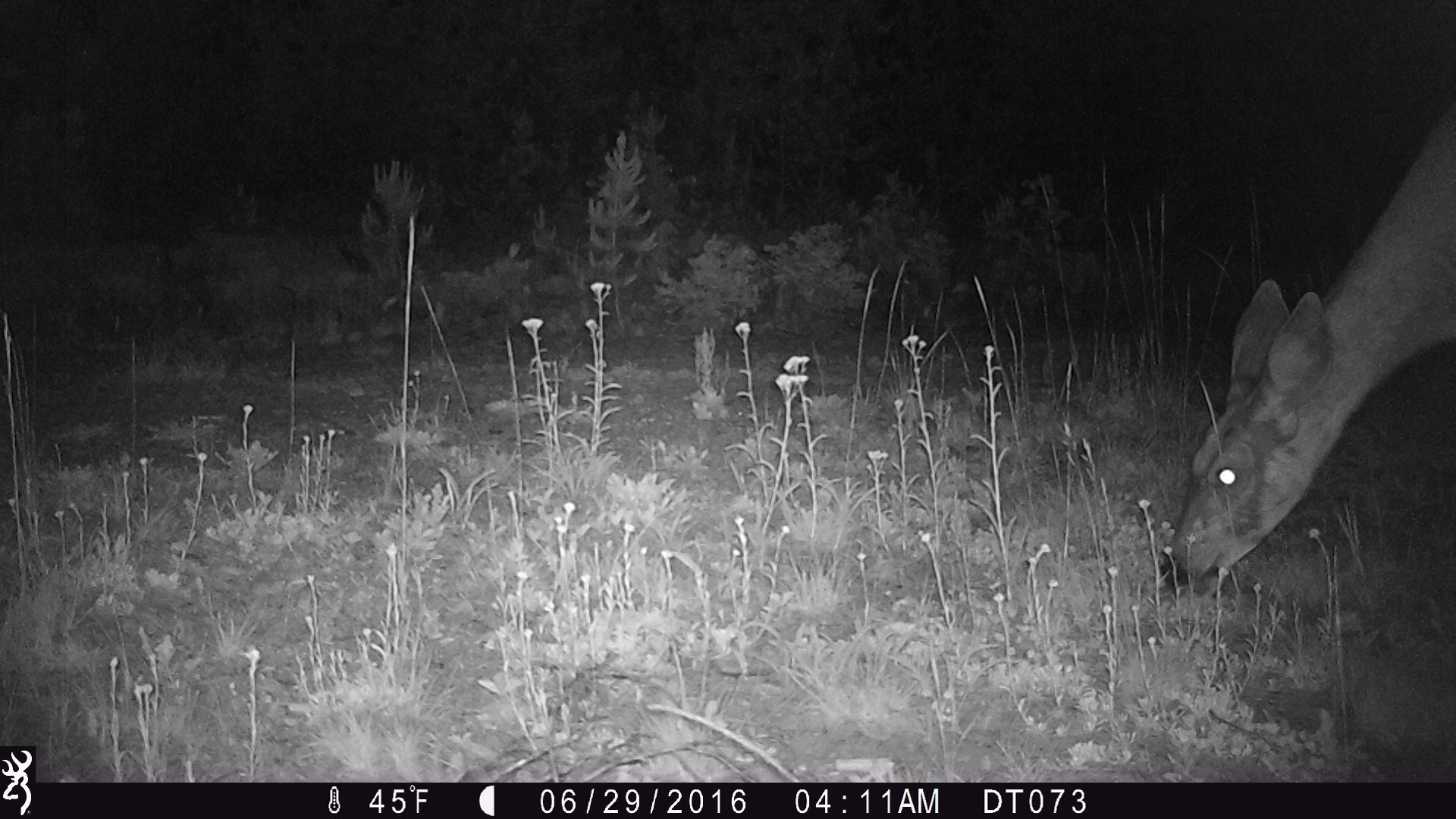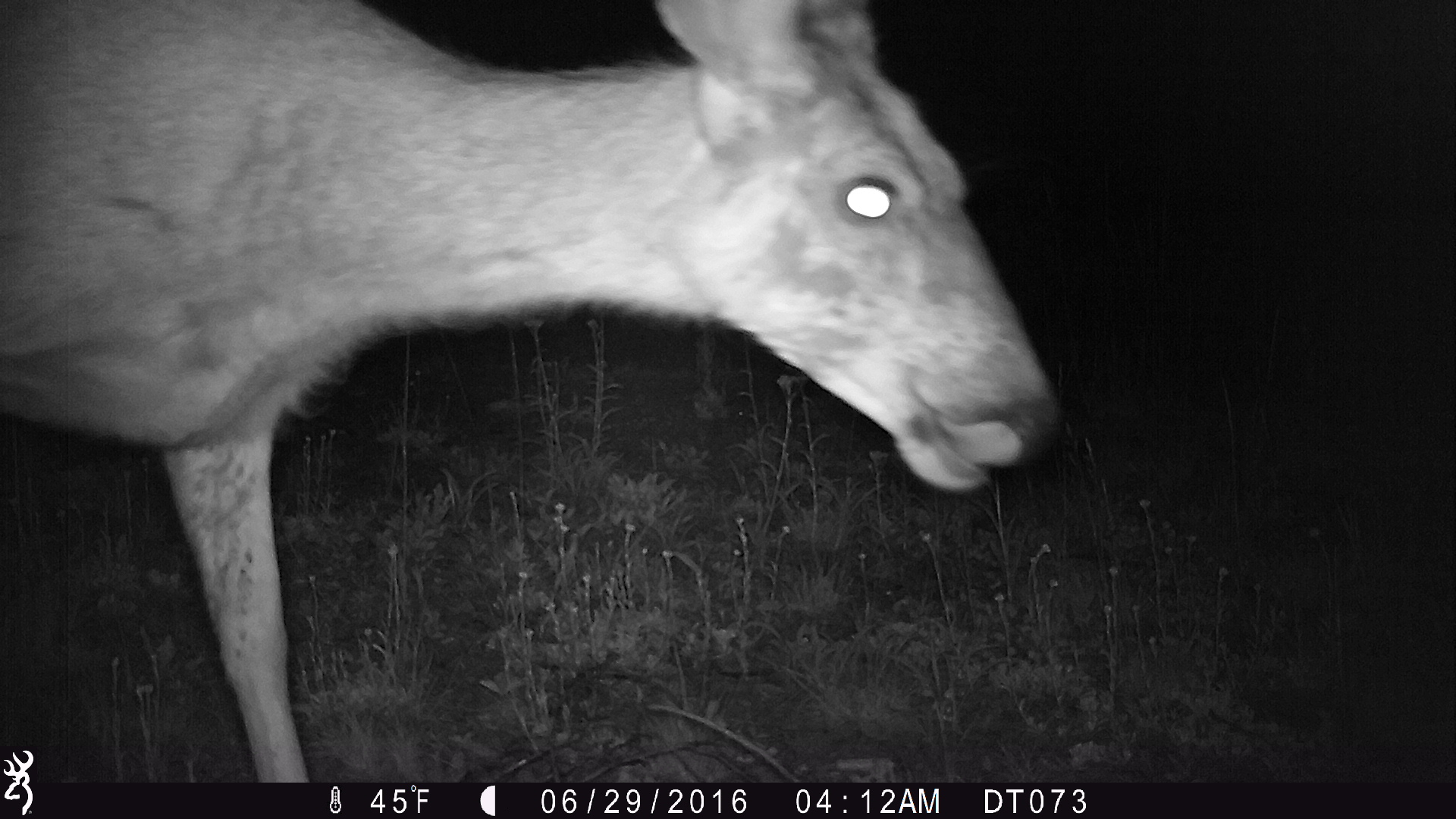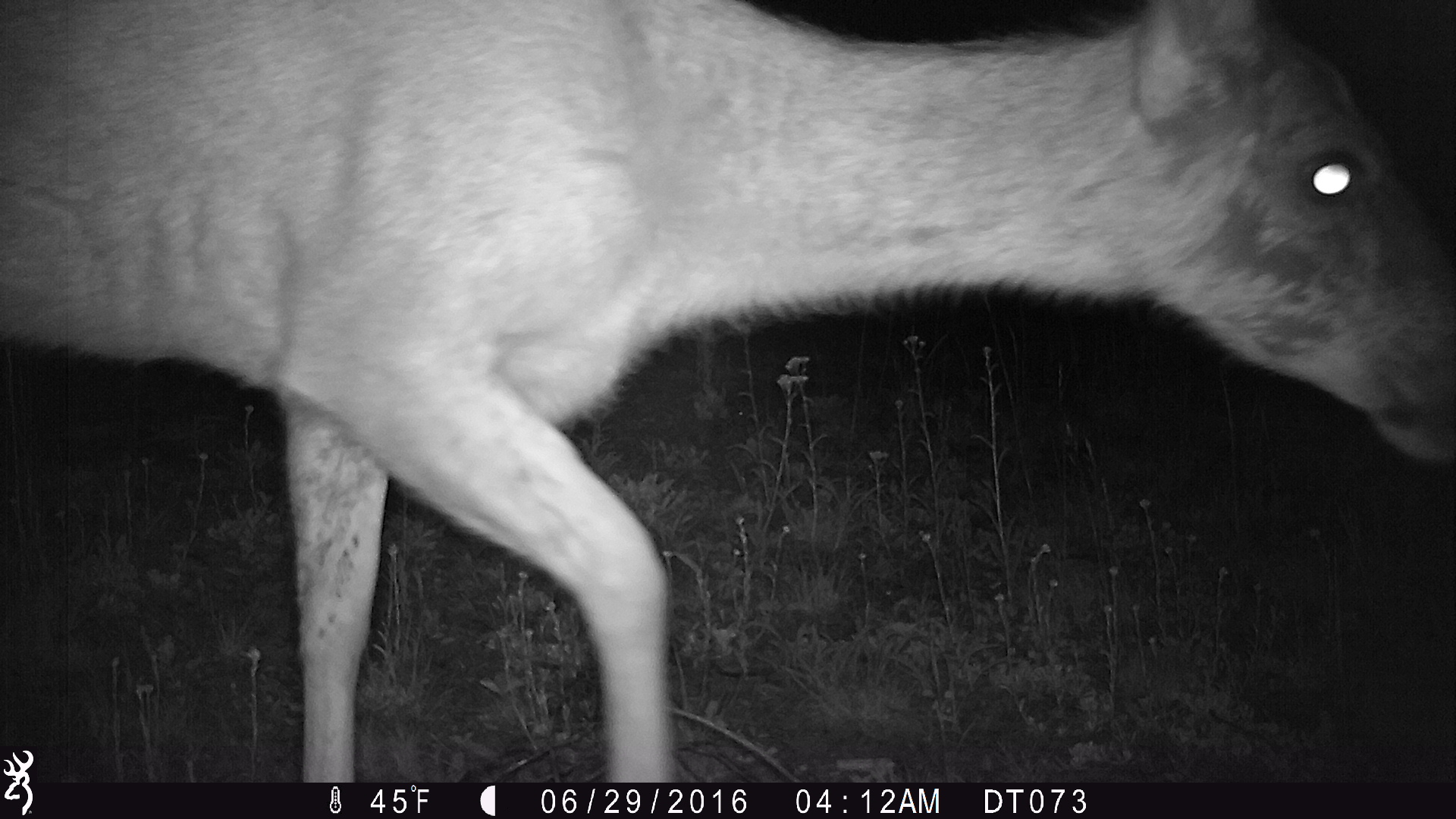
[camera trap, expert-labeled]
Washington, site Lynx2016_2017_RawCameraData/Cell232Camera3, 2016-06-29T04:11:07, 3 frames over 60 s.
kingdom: Animalia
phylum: Chordata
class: Mammalia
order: Artiodactyla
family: Cervidae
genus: Odocoileus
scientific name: Odocoileus hemionus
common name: mule deer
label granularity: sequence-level